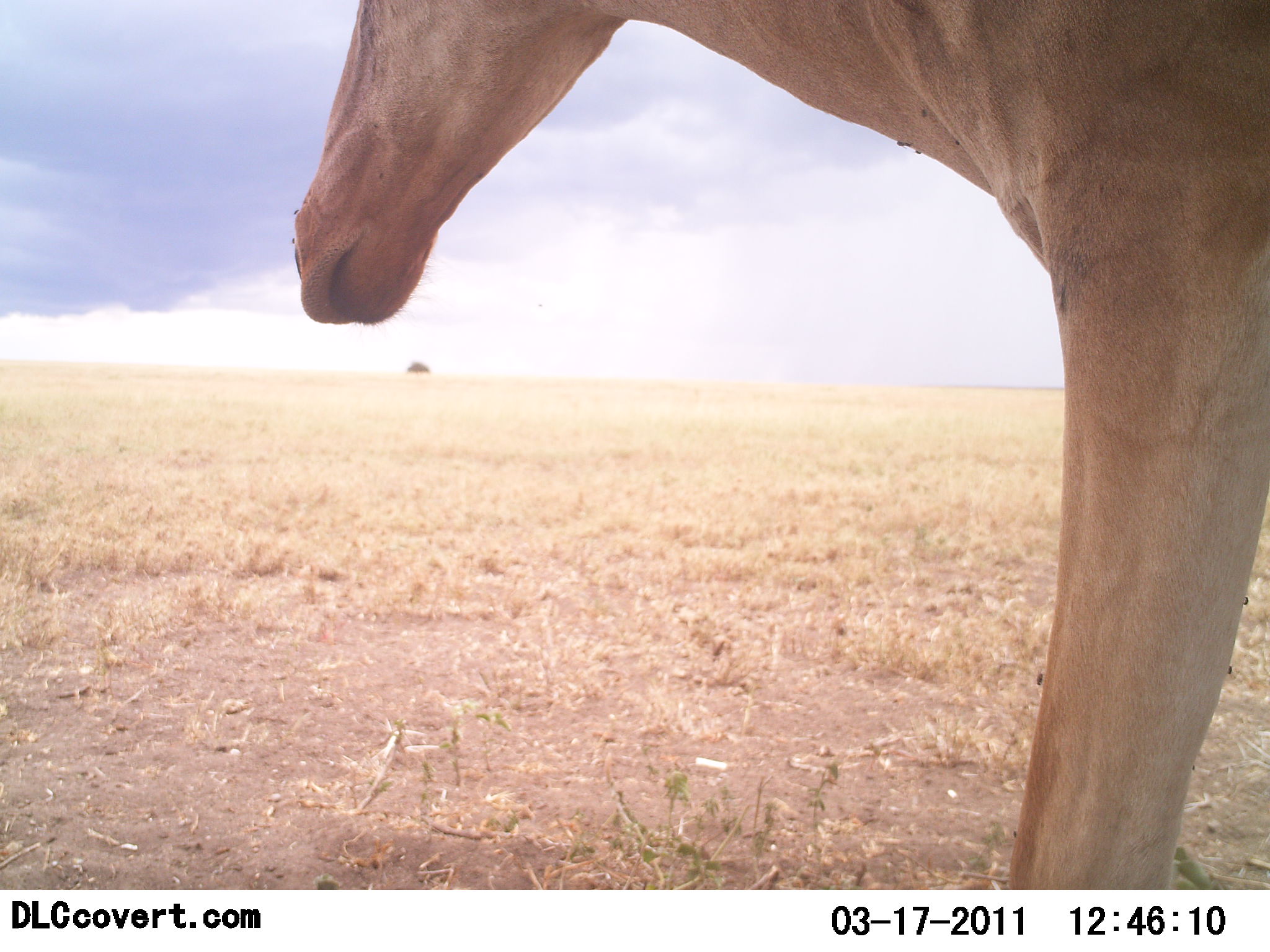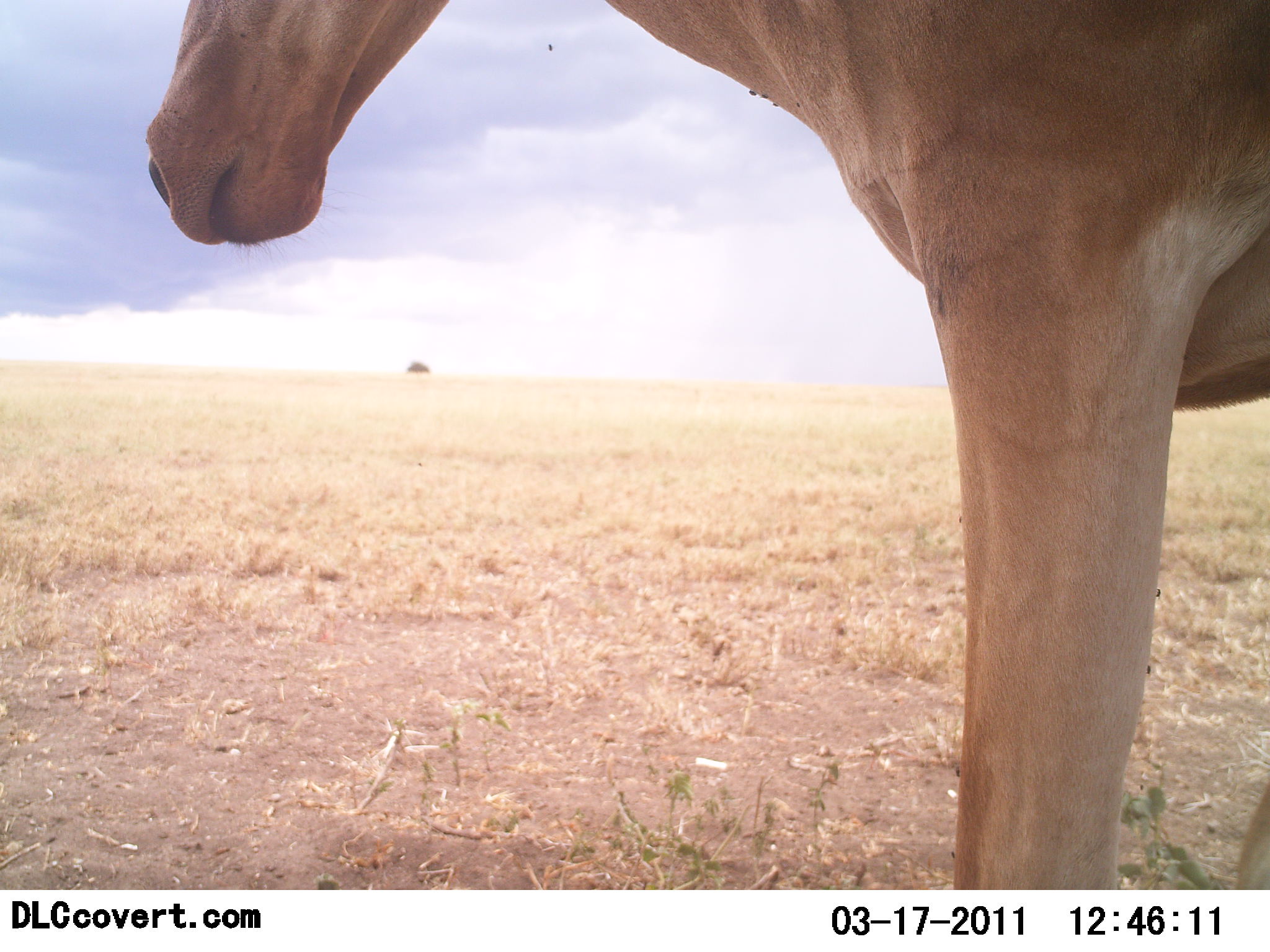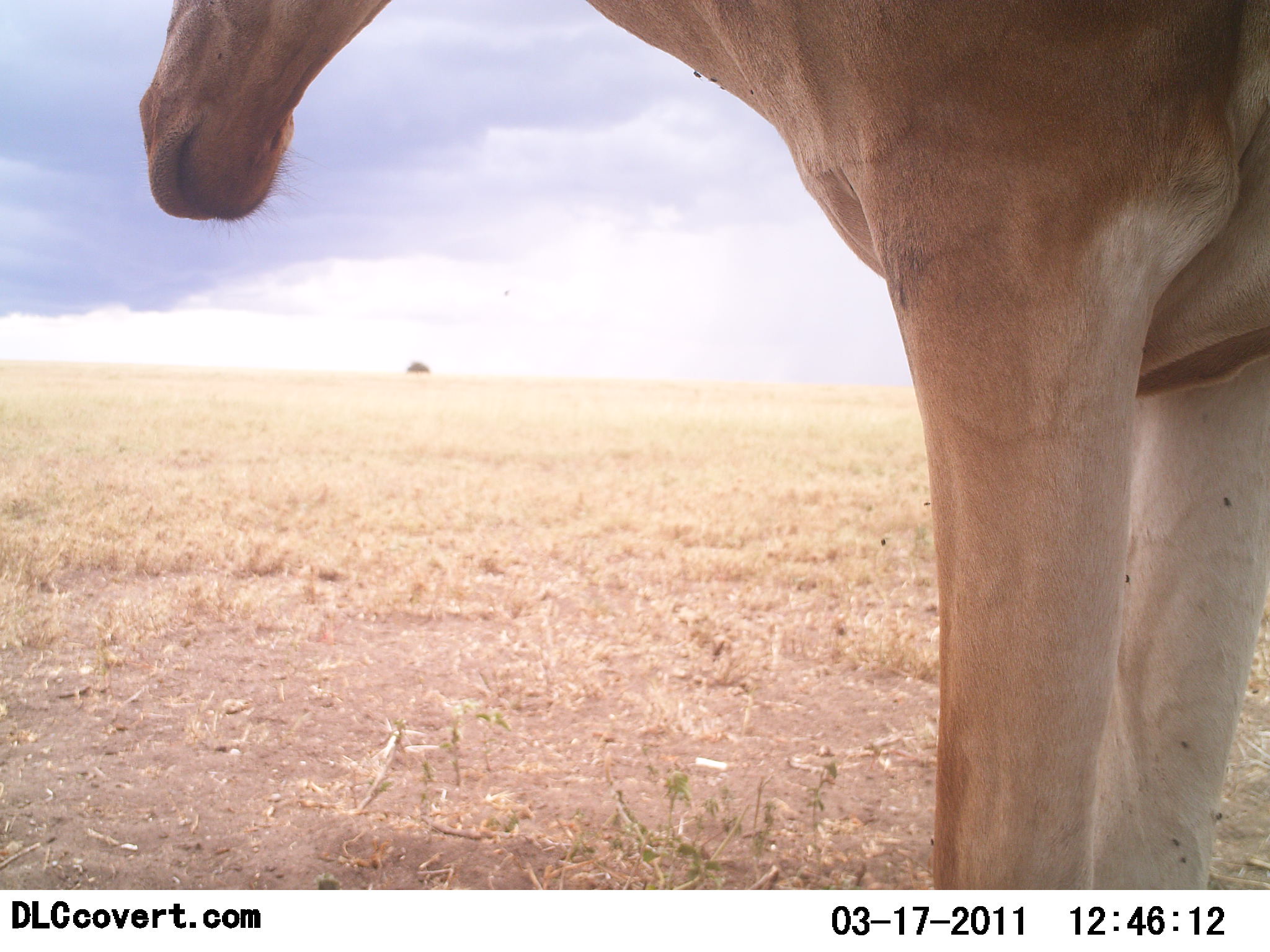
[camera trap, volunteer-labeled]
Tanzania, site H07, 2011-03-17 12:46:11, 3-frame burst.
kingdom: Animalia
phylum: Chordata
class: Mammalia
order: Artiodactyla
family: Bovidae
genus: Alcelaphus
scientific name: Alcelaphus buselaphus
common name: hartebeest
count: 1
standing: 100%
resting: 0%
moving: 0%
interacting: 0%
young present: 0%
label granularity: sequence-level